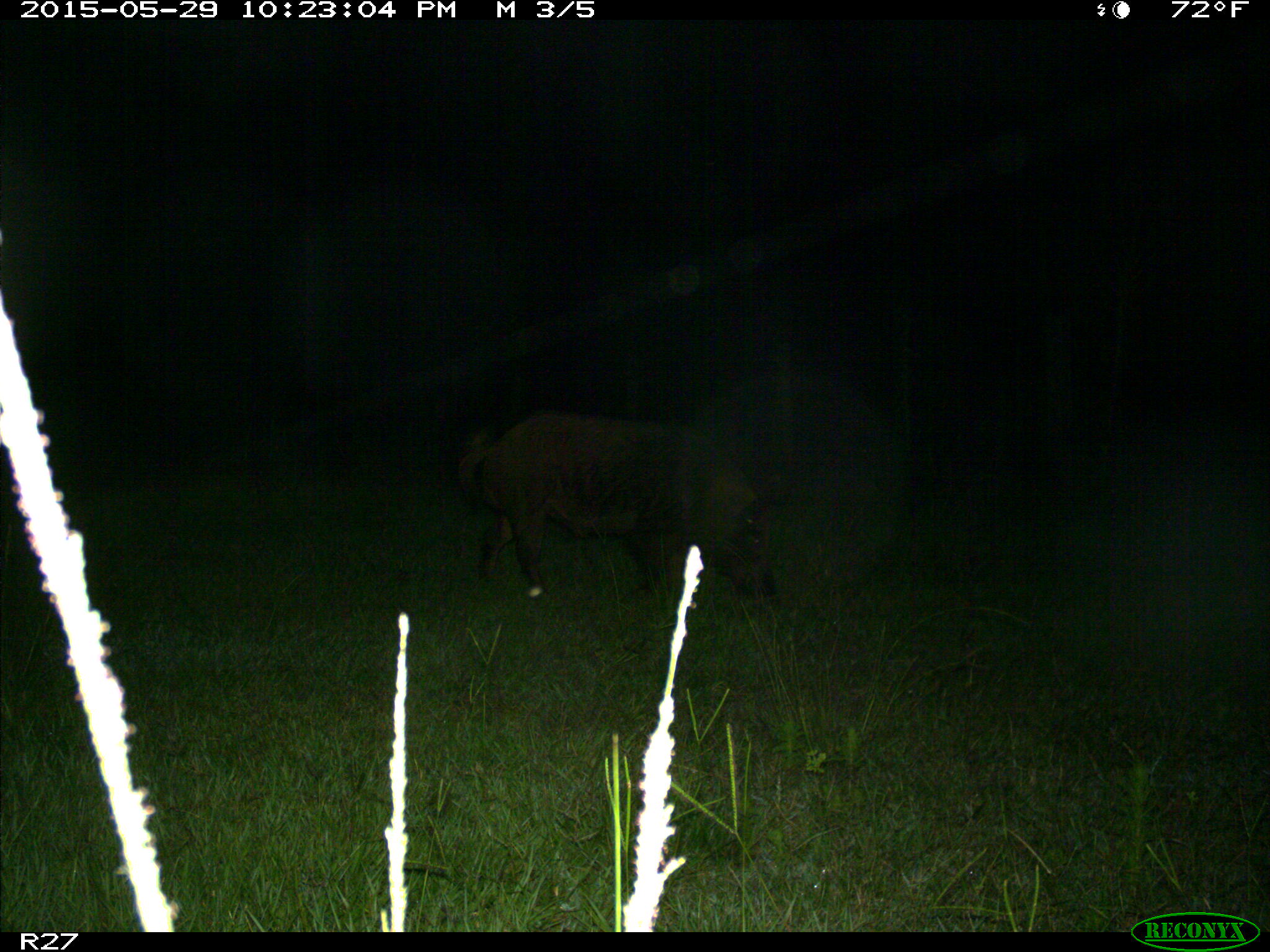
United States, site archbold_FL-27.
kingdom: Animalia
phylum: Chordata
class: Mammalia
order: Artiodactyla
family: Suidae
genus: Sus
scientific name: Sus scrofa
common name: wild boar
Sus scrofa (wild boar).